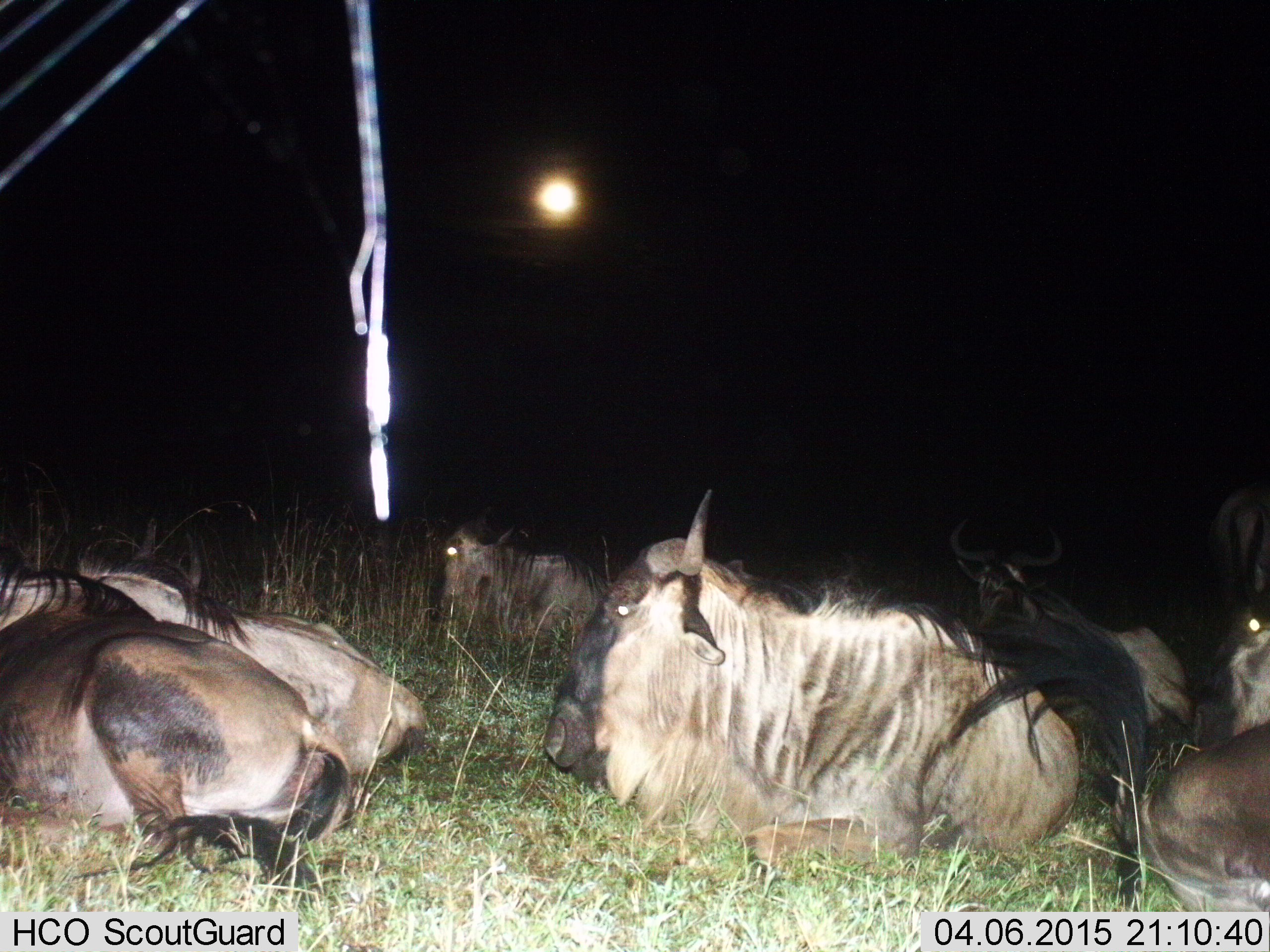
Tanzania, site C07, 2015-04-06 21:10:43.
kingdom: Animalia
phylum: Chordata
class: Mammalia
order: Artiodactyla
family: Bovidae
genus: Connochaetes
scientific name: Connochaetes taurinus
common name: blue wildebeest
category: wildebeest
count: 7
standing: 9%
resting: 91%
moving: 9%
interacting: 9%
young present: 0%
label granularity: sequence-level